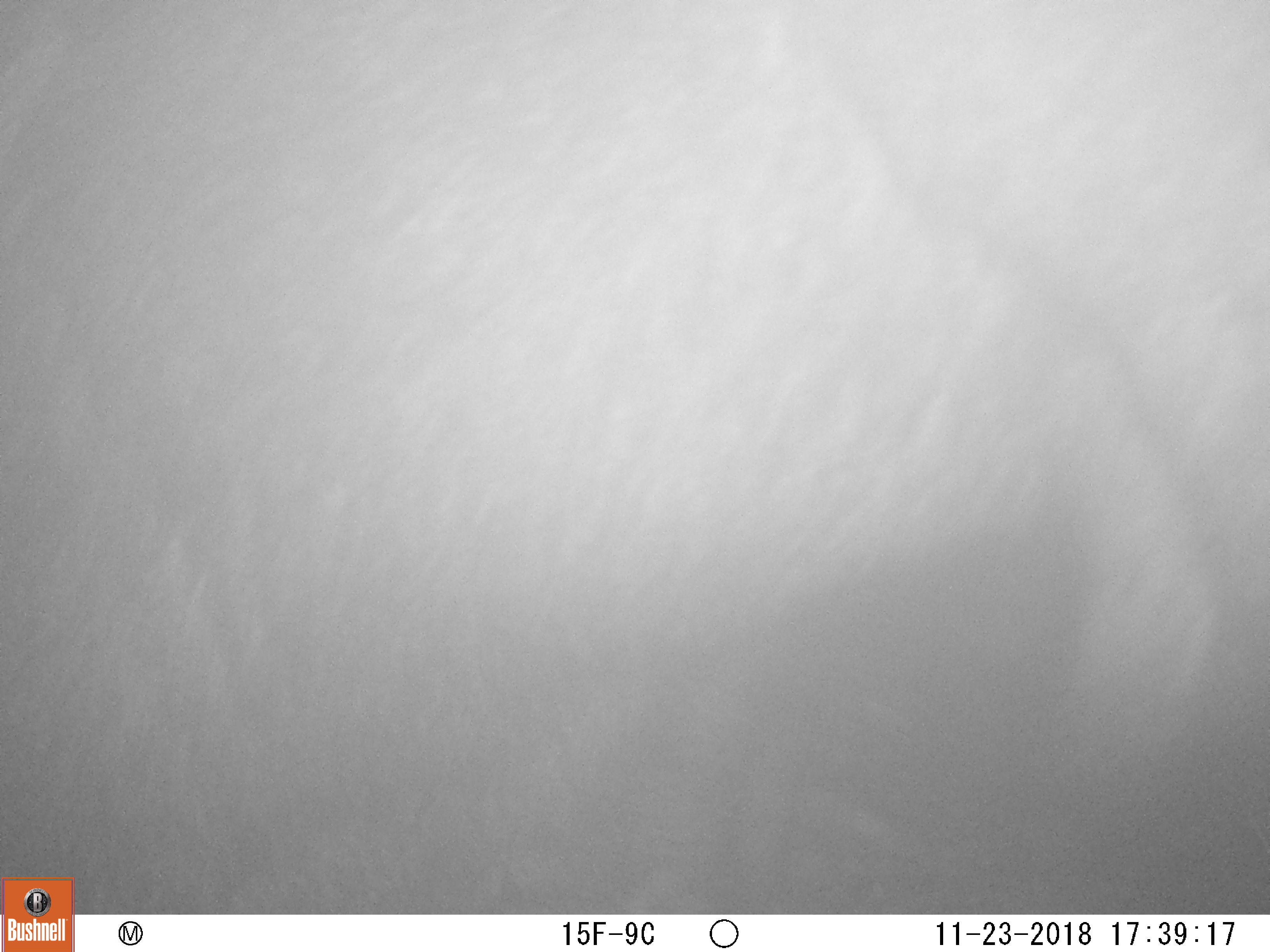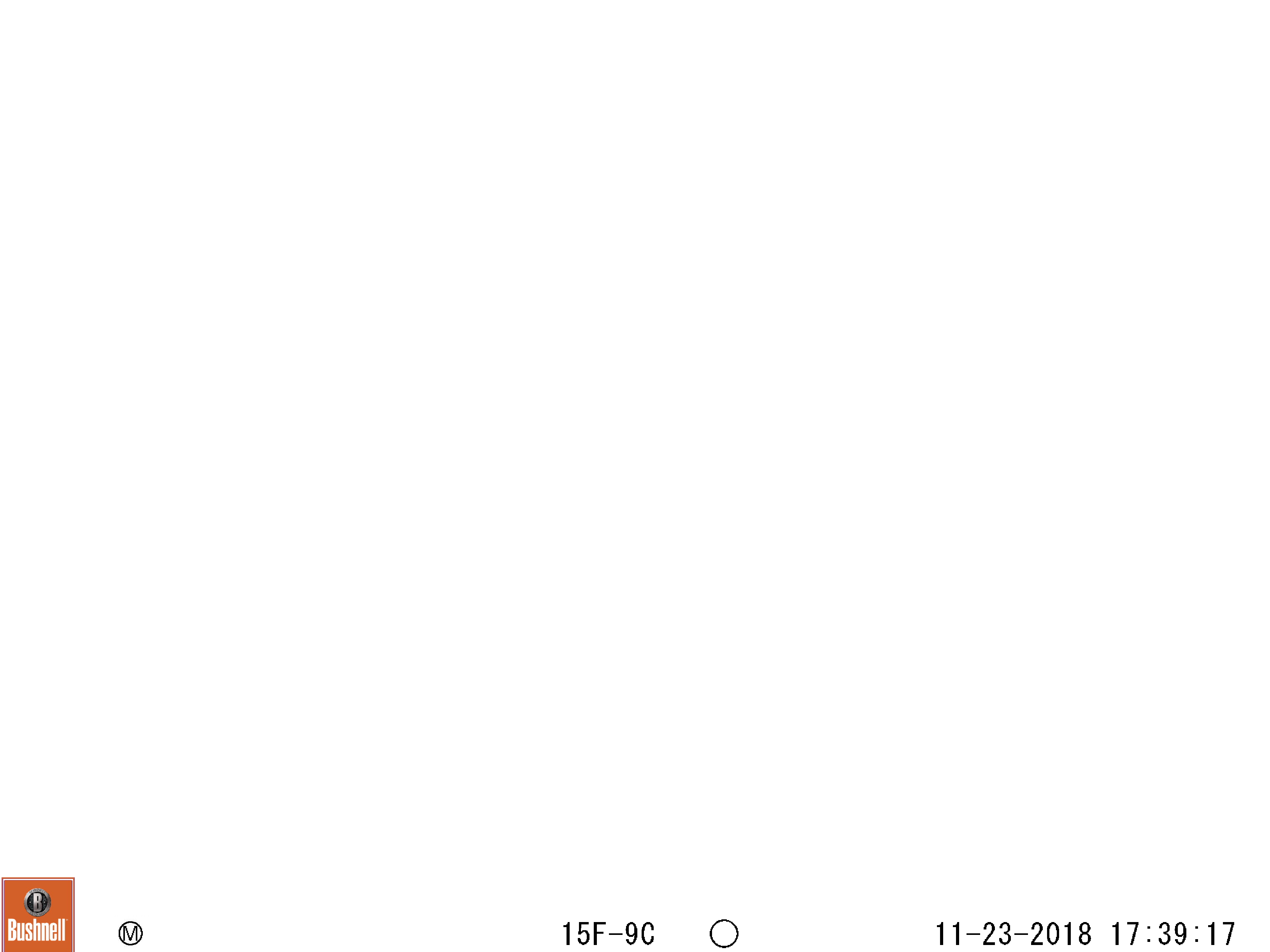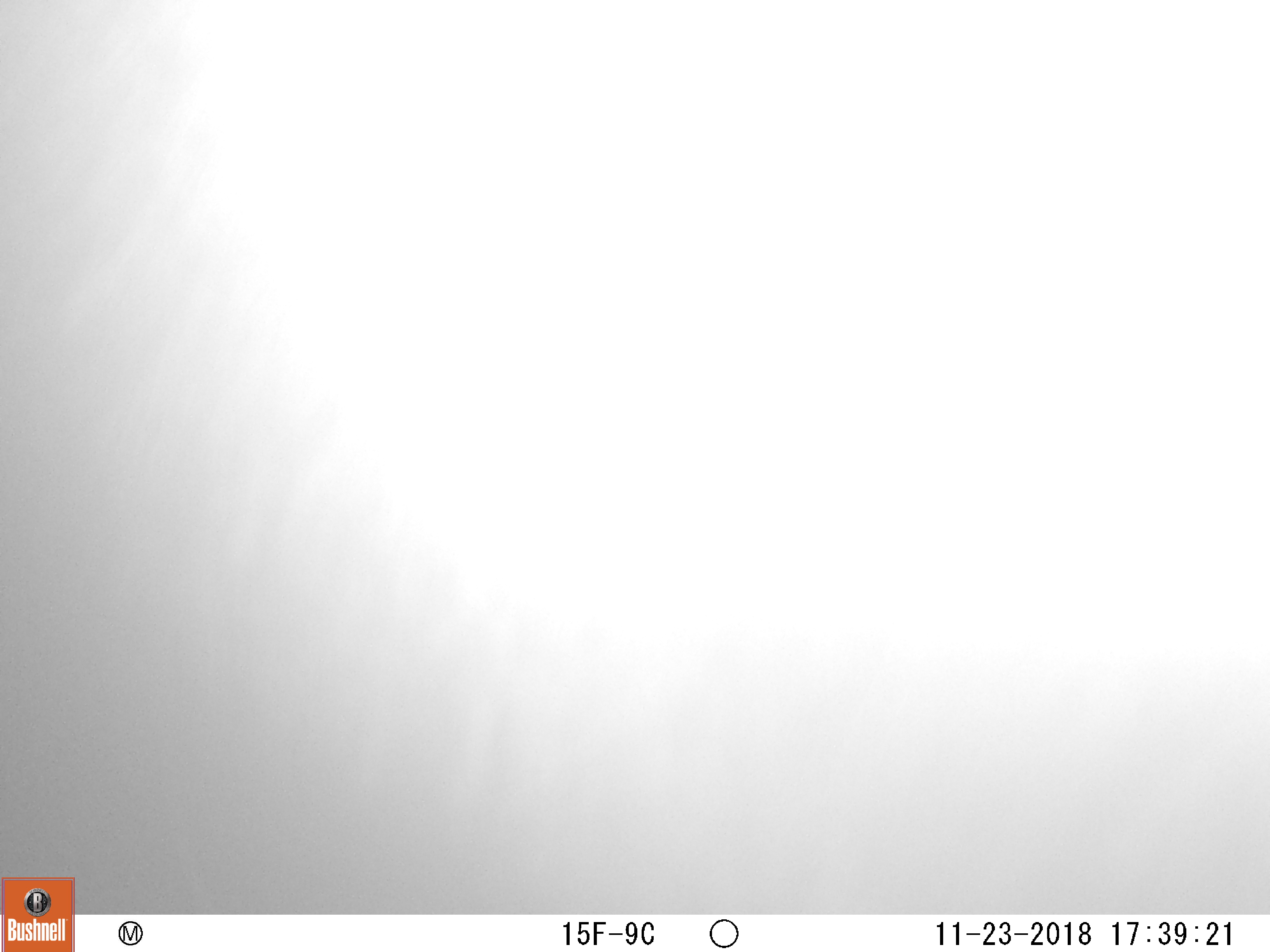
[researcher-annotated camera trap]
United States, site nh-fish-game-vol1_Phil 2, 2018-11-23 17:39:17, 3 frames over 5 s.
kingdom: Animalia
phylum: Chordata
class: Mammalia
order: Artiodactyla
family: Cervidae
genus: Alces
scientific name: Alces alces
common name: moose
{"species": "moose (Alces alces)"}